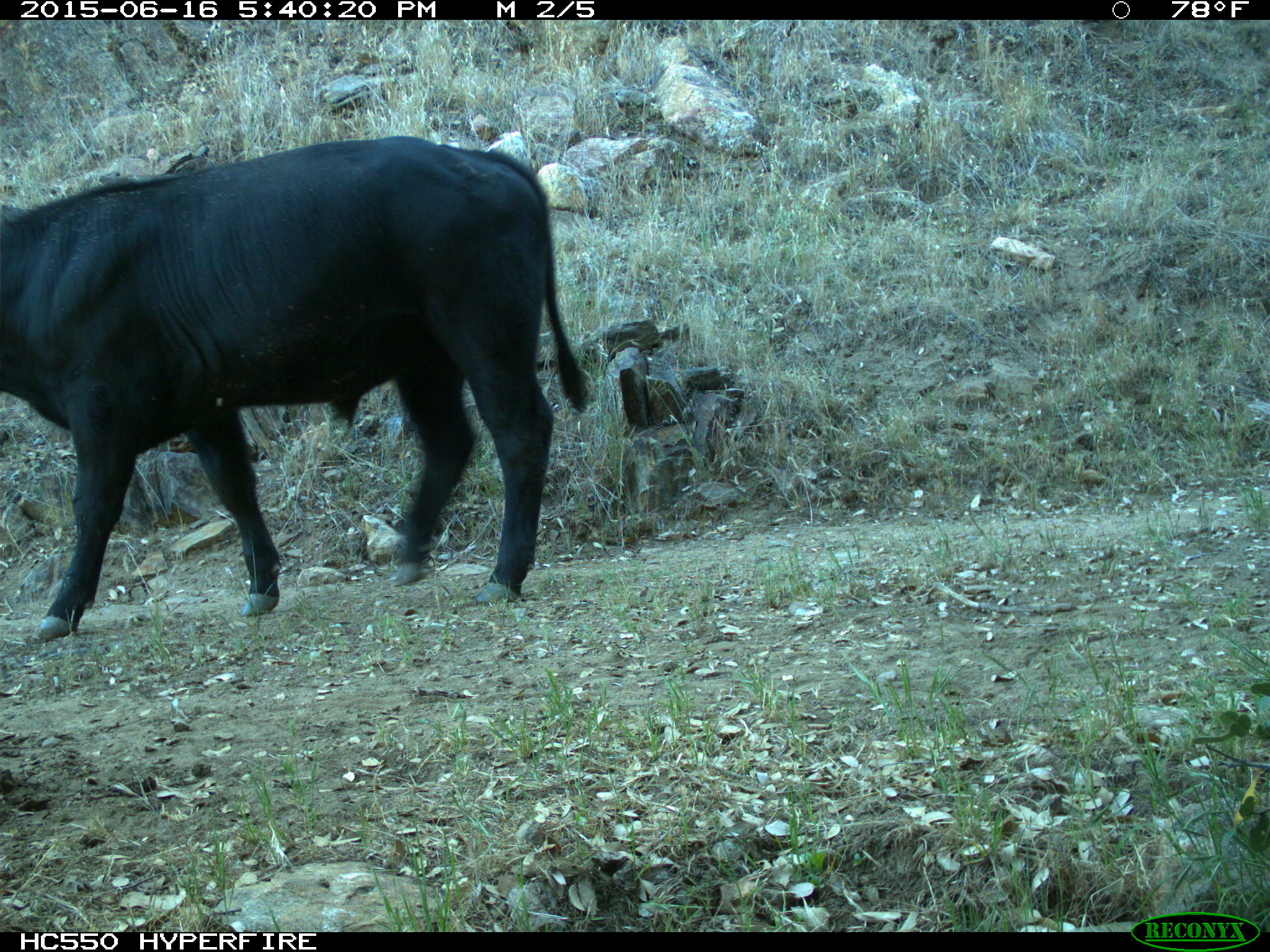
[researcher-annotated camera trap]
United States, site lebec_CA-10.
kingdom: Animalia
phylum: Chordata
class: Mammalia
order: Artiodactyla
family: Bovidae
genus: Bos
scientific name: Bos taurus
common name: domestic cow